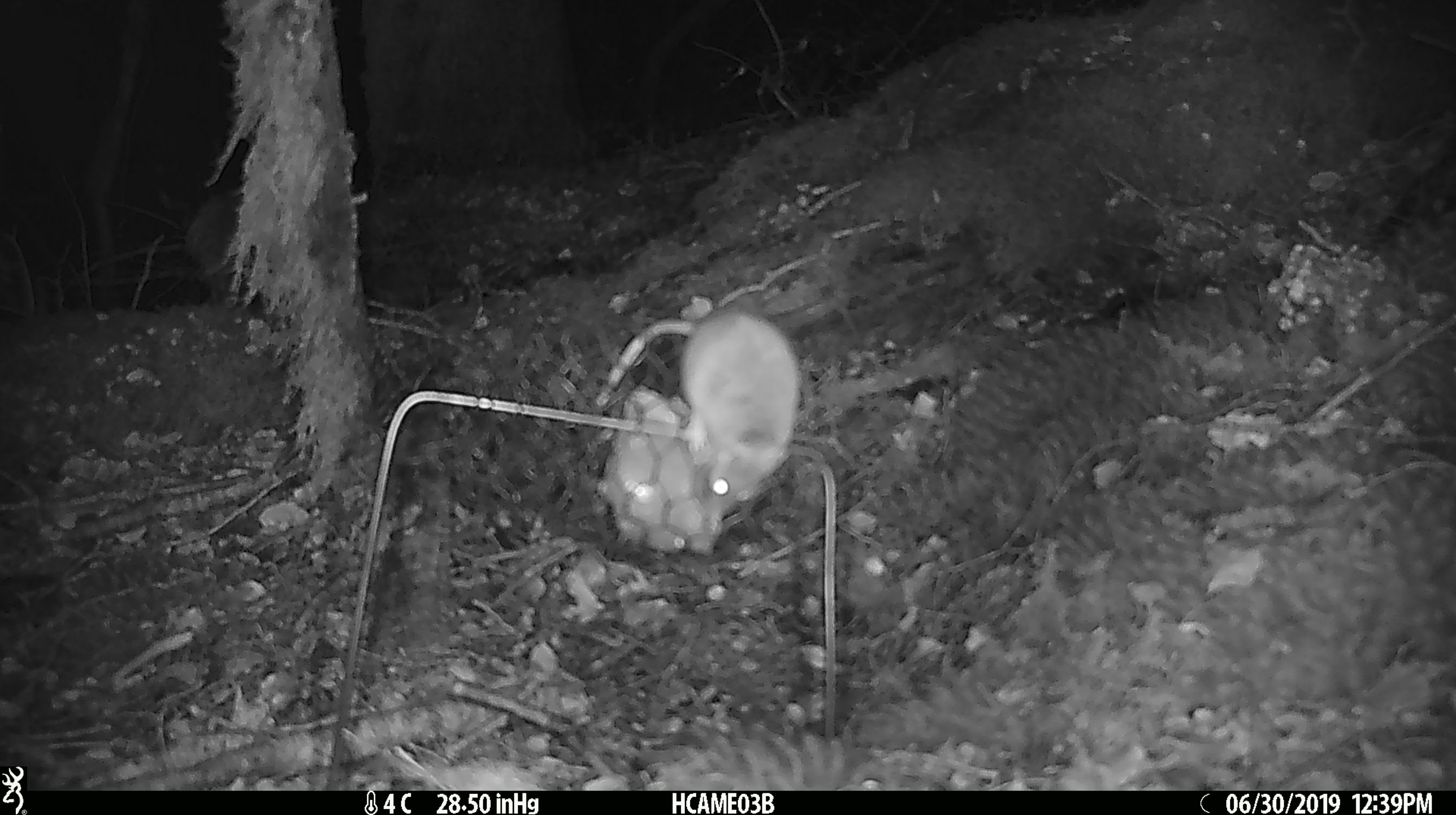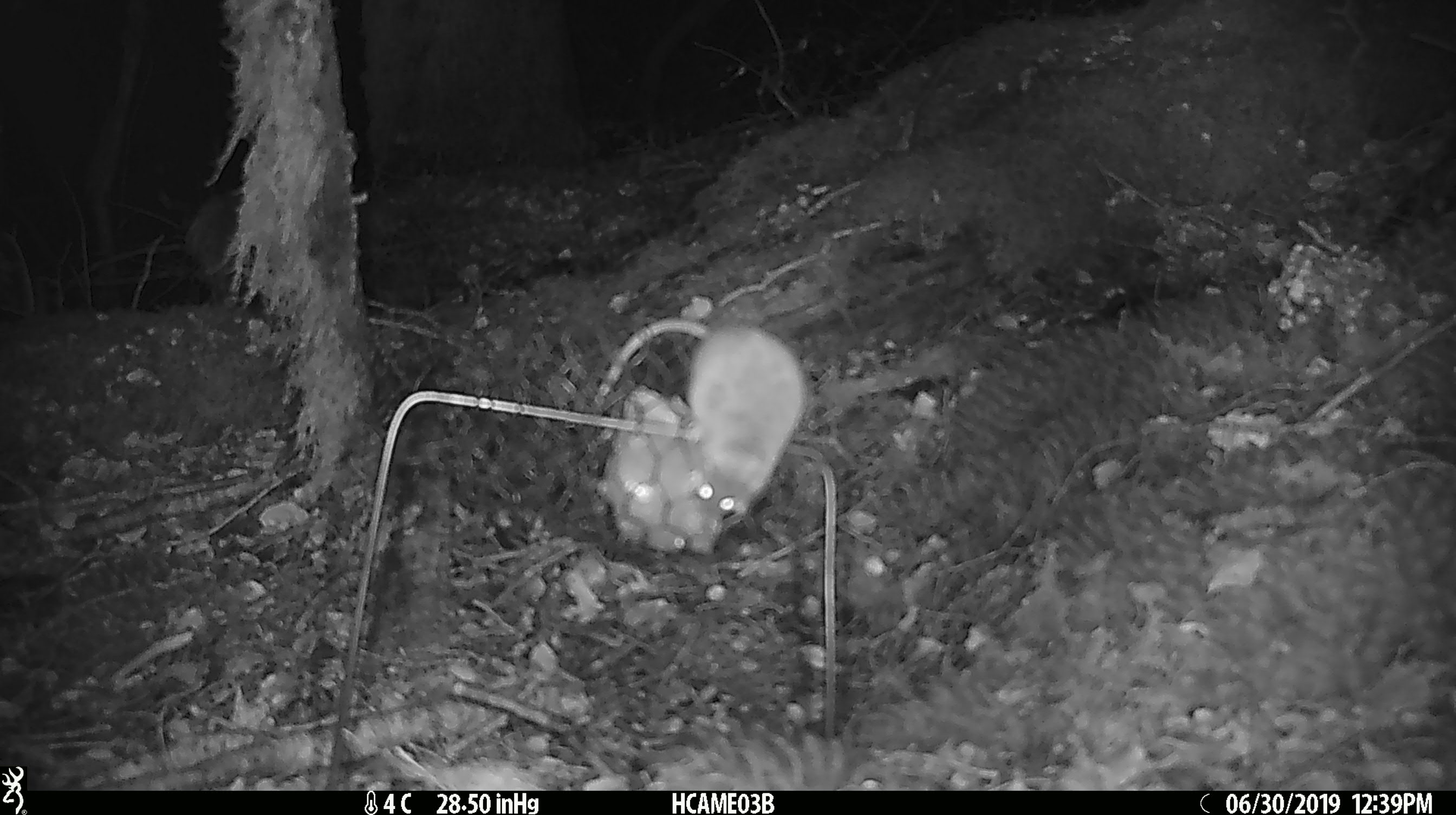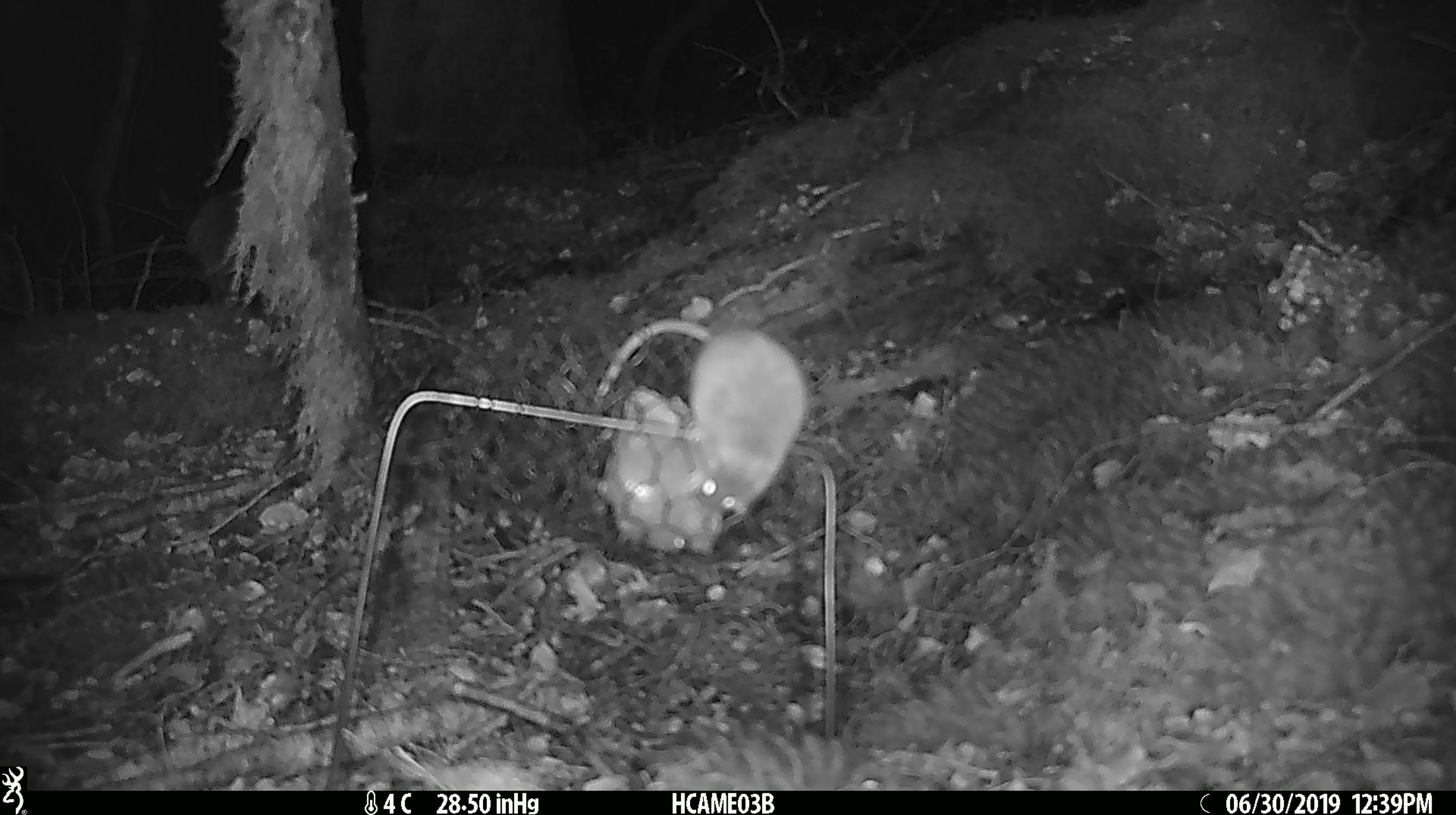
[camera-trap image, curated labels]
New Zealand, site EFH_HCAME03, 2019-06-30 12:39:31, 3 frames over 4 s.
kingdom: Animalia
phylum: Chordata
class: Mammalia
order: Rodentia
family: Muridae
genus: Mus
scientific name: Mus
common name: mouse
Mouse (Mus).